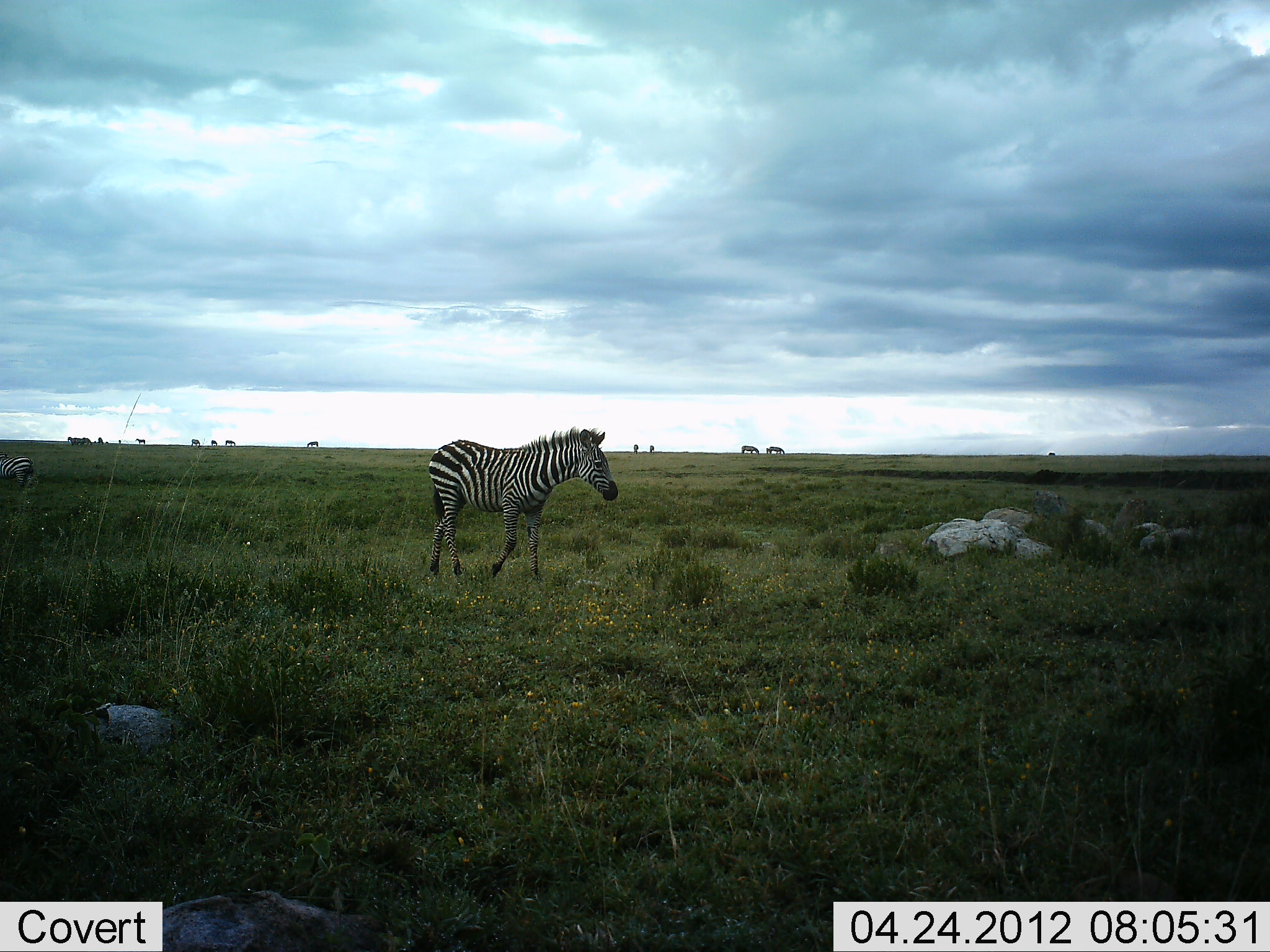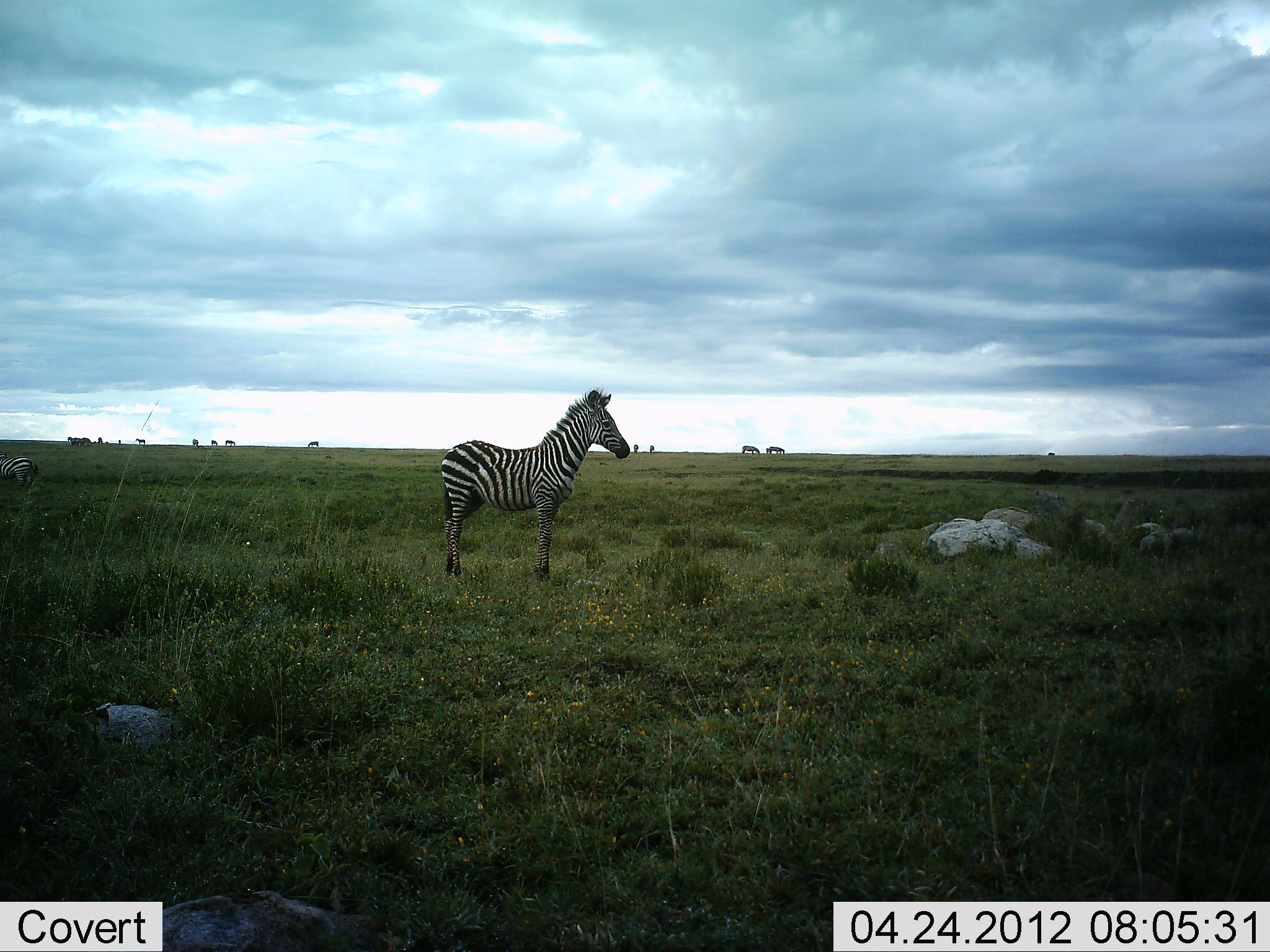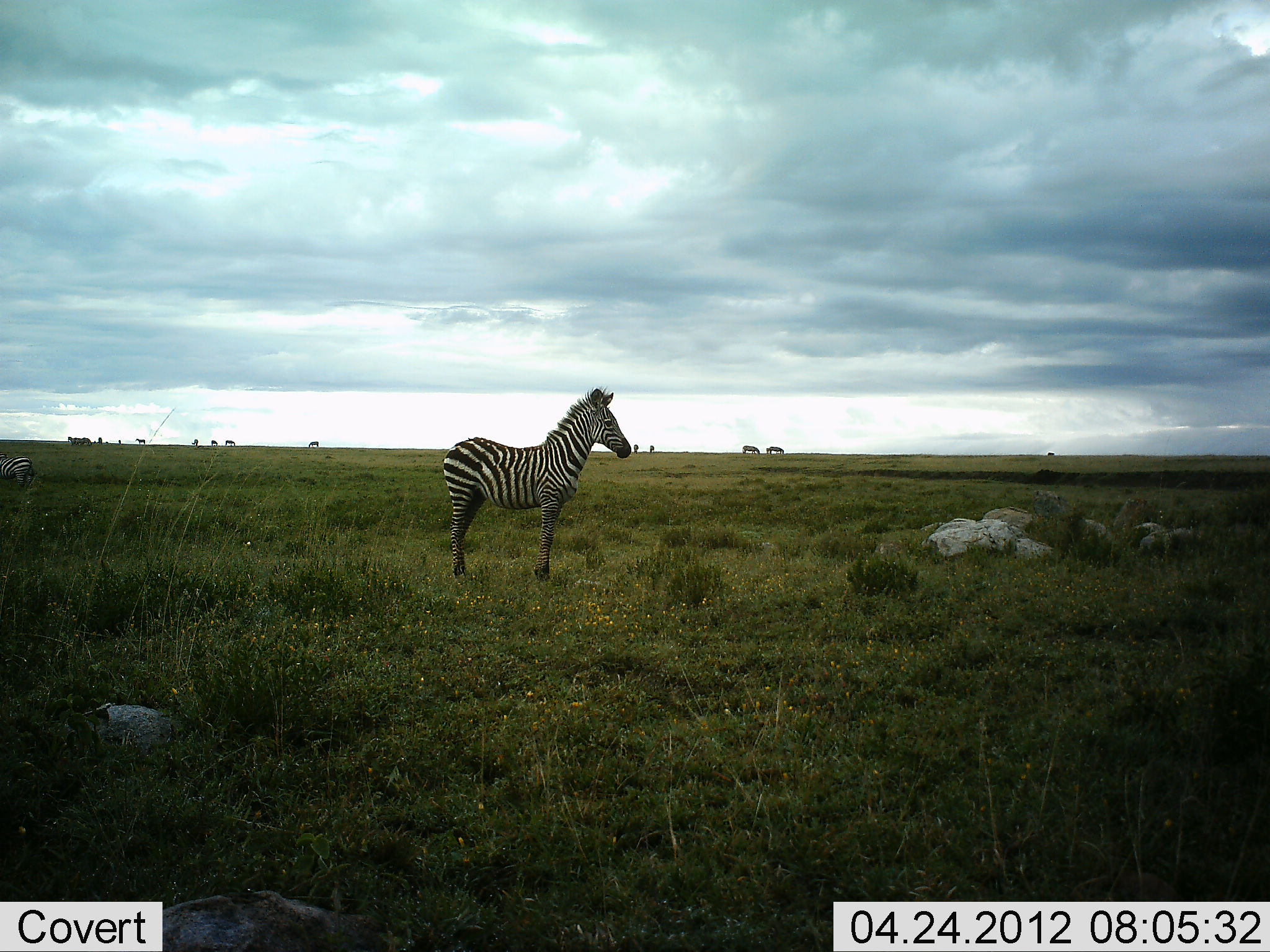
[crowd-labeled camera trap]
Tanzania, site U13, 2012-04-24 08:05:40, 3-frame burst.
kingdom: Animalia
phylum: Chordata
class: Mammalia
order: Perissodactyla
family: Equidae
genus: Equus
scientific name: Equus quagga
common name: plains zebra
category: zebra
Zebra (plains zebra) (Equus quagga), count 2. Behavior (volunteer vote fractions): standing 81%, resting 0%, moving 19%, interacting 0%. Young present (vote fraction): 25%. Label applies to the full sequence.